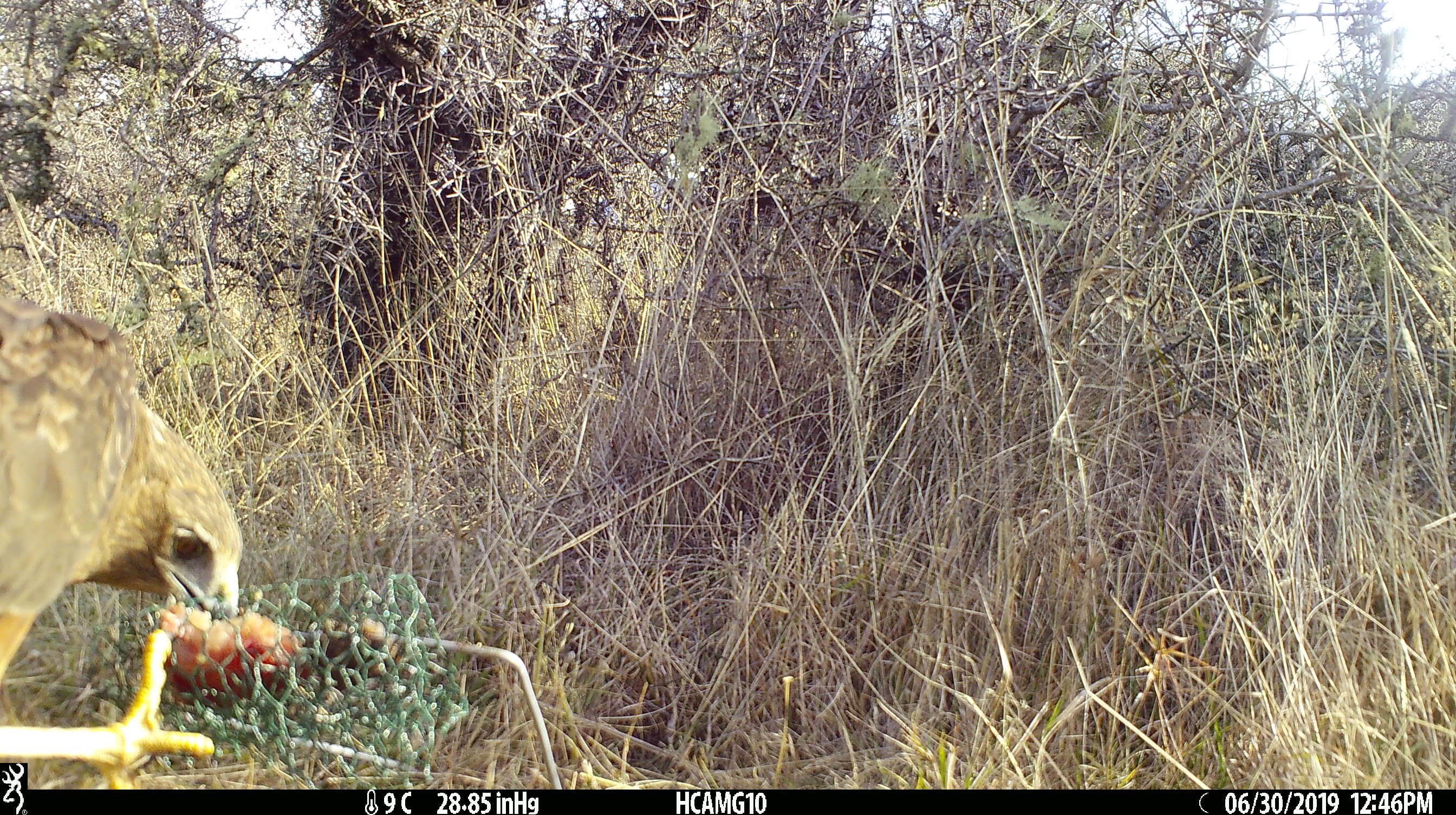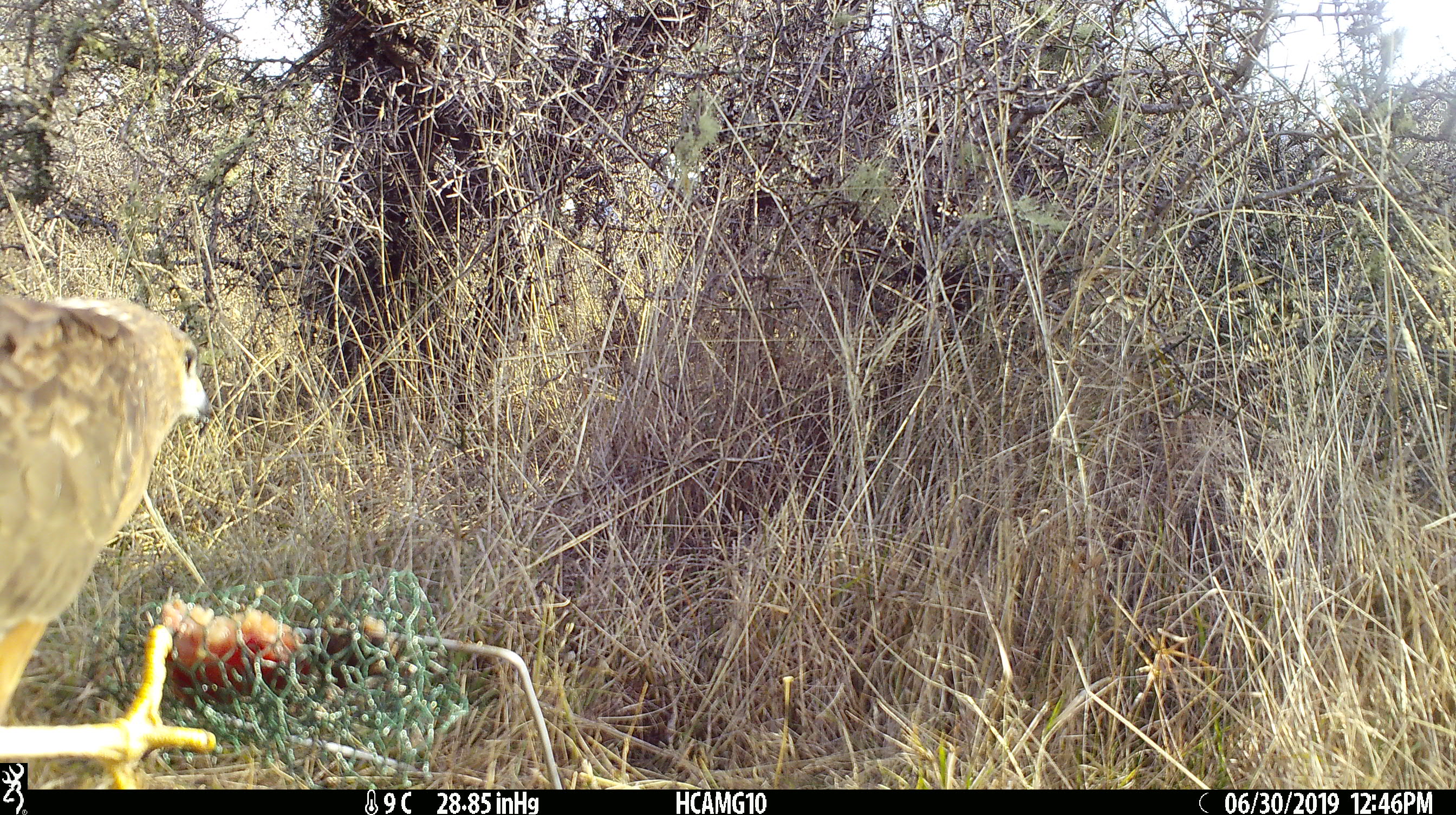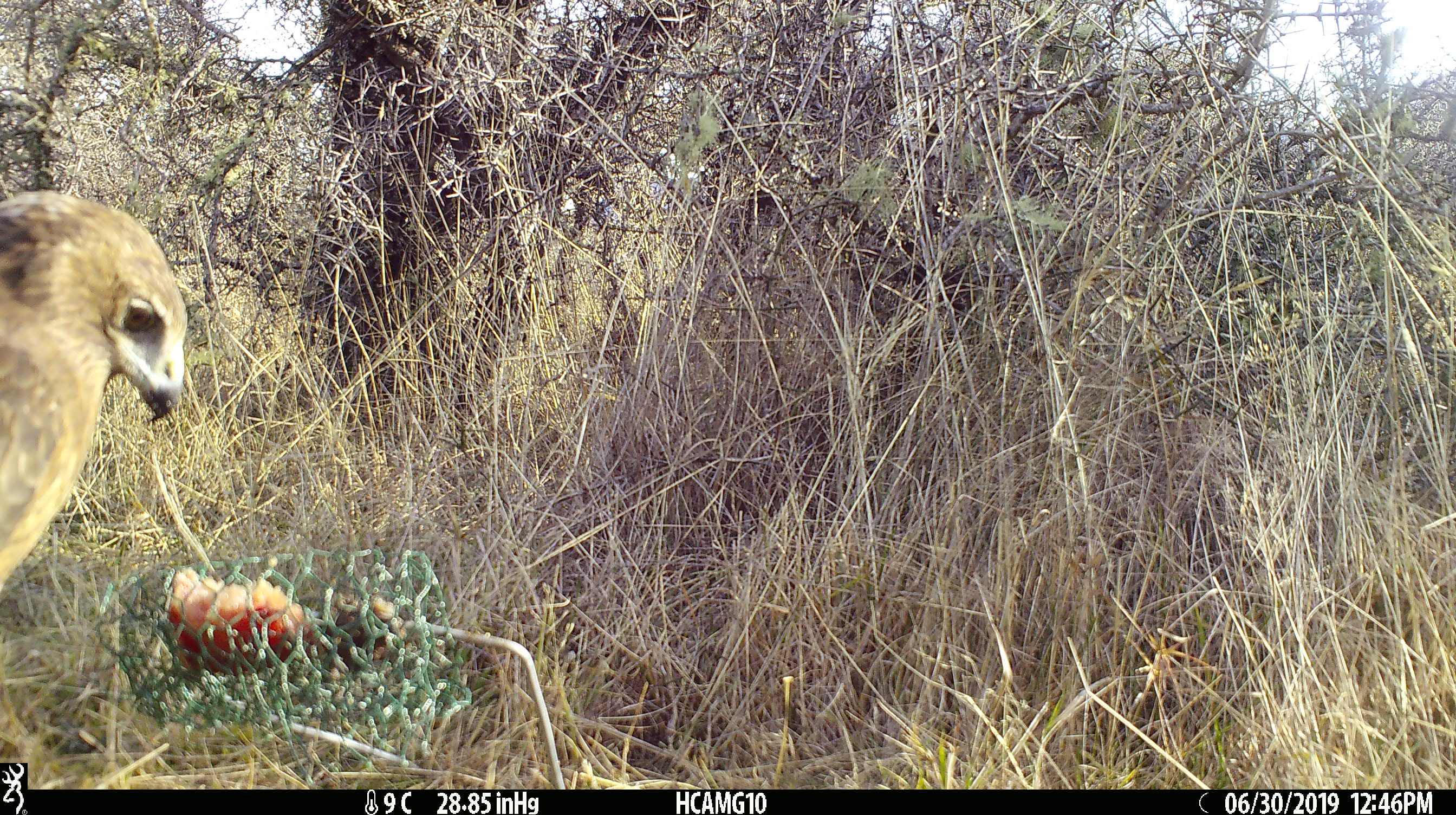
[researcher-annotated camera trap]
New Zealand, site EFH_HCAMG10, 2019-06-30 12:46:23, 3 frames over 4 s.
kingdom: Animalia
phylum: Chordata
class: Aves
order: Accipitriformes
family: Accipitridae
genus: Circus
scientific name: Circus approximans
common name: swamp harrier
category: harrier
Harrier (swamp harrier) (Circus approximans).